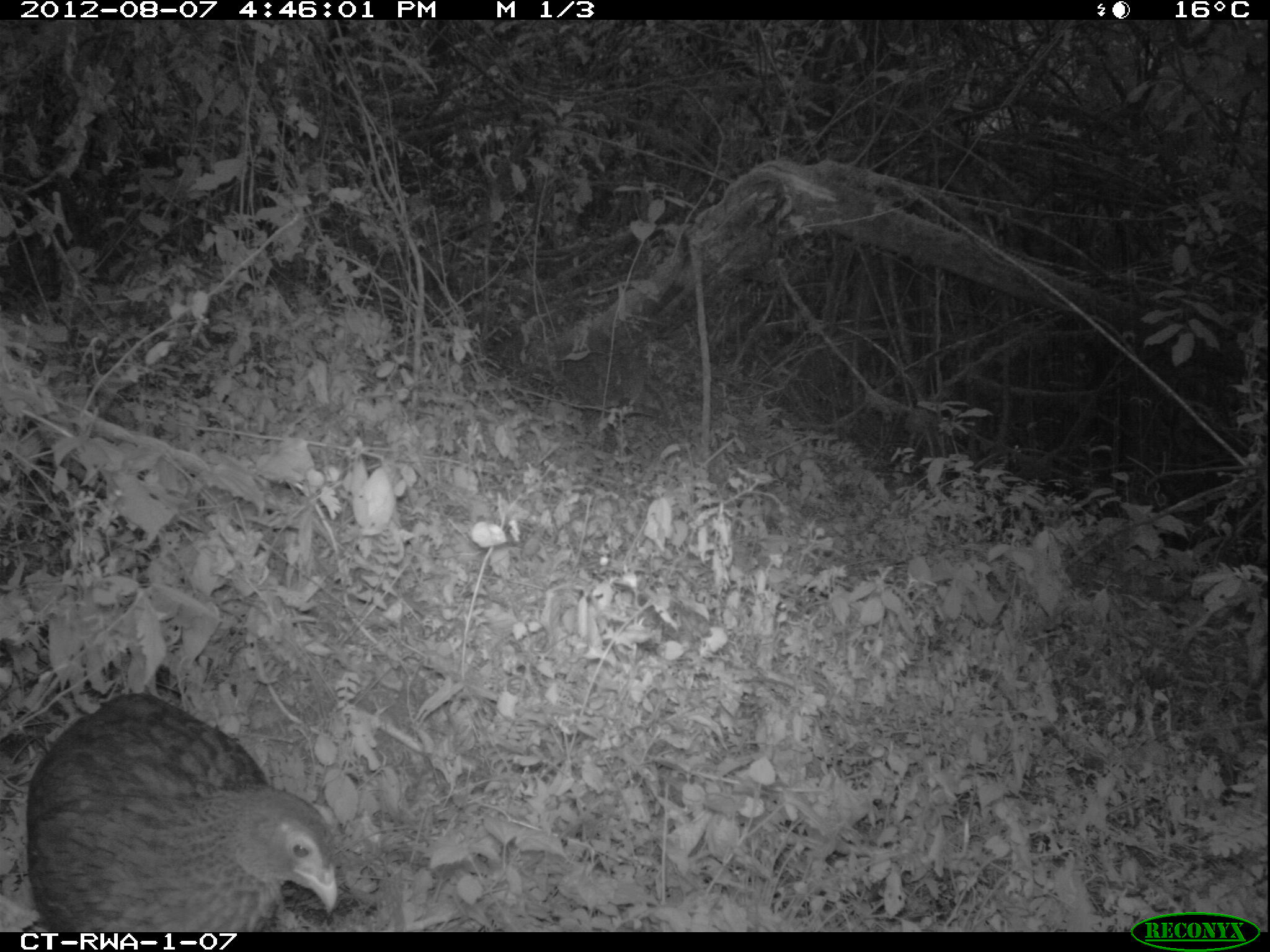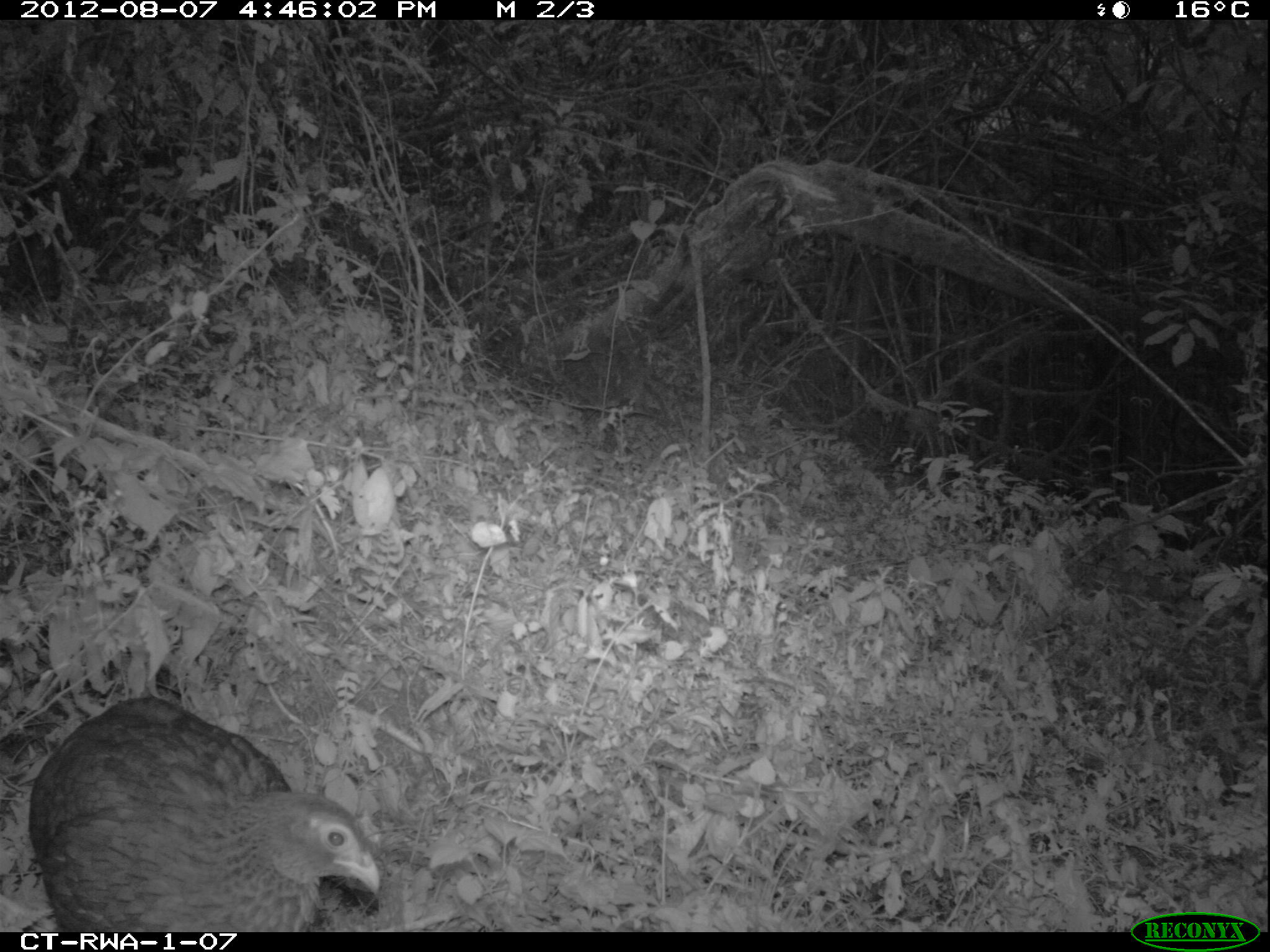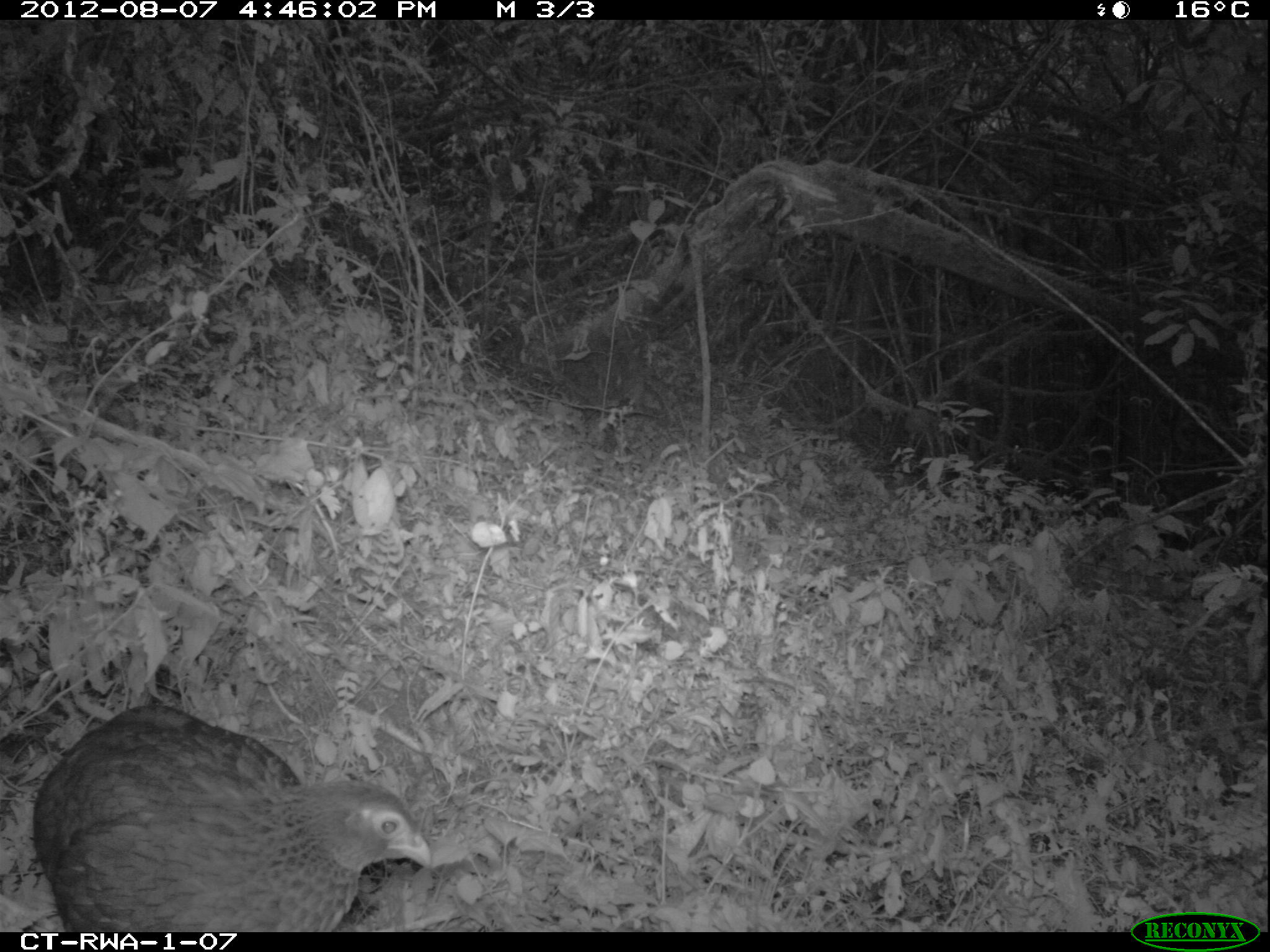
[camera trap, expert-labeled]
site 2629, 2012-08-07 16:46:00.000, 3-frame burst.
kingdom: Animalia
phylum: Chordata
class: Aves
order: Galliformes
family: Phasianidae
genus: Pternistis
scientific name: Pternistis nobilis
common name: handsome francolin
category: francolinus nobilis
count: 1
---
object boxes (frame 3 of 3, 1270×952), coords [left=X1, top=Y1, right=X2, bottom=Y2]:
francolinus nobilis: [left=34, top=702, right=436, bottom=930]